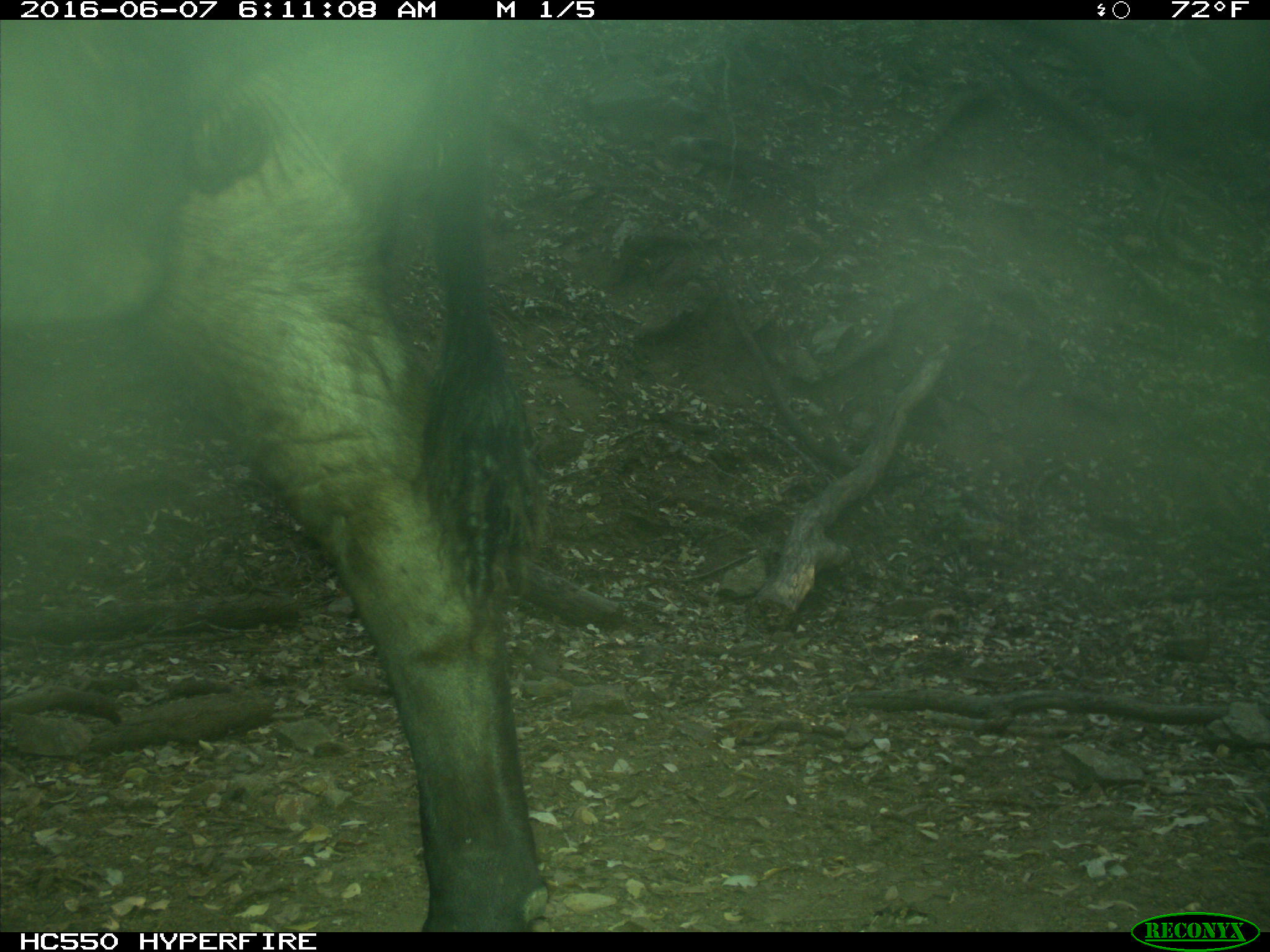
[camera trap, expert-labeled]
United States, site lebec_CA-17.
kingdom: Animalia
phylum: Chordata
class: Mammalia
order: Artiodactyla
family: Bovidae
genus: Bos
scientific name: Bos taurus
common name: domestic cow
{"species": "Bos taurus (domestic cow)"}